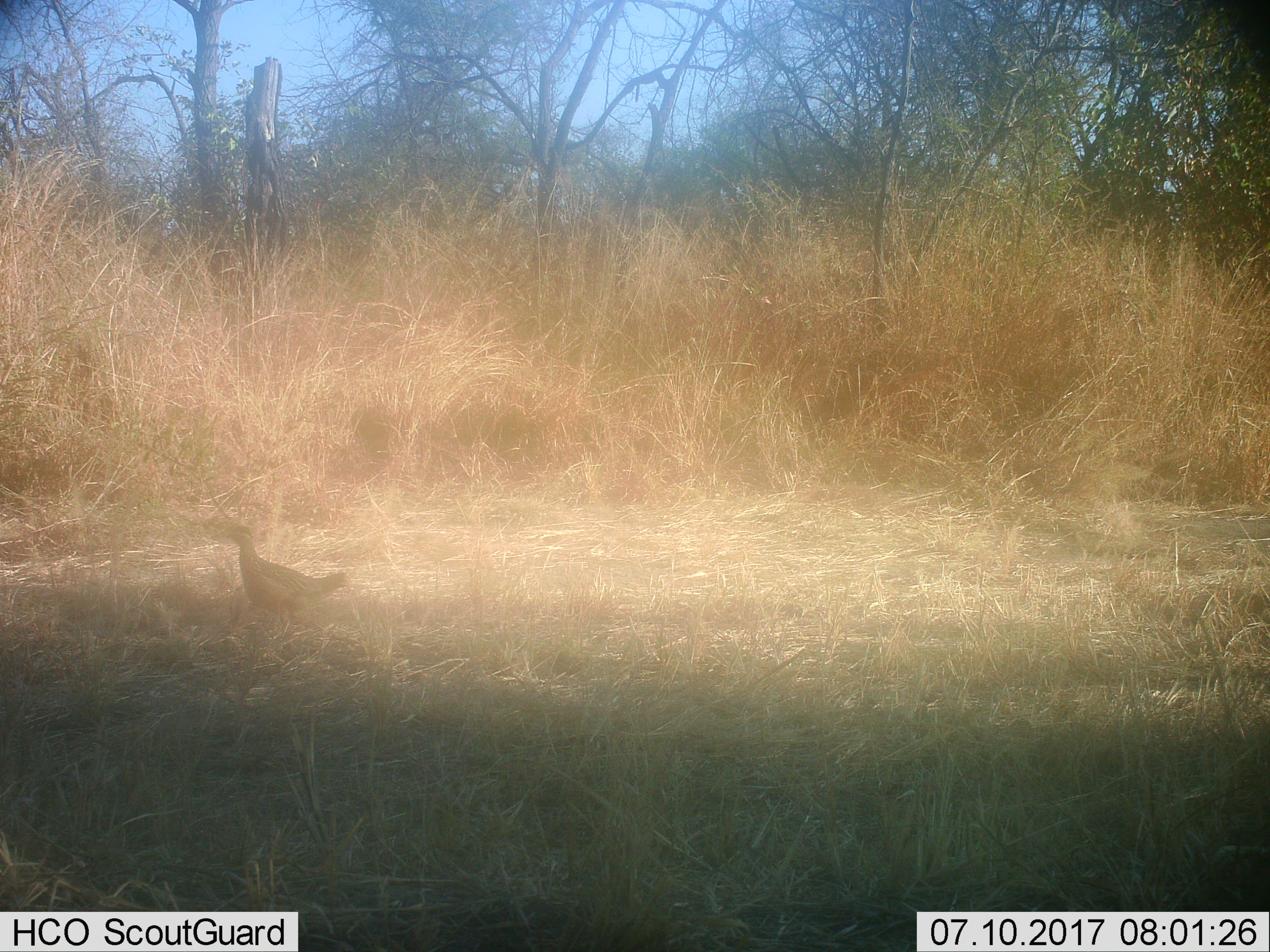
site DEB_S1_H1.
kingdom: Animalia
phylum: Chordata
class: Aves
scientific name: Aves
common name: bird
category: birdother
Birdother (bird) (Aves), count 1. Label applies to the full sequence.